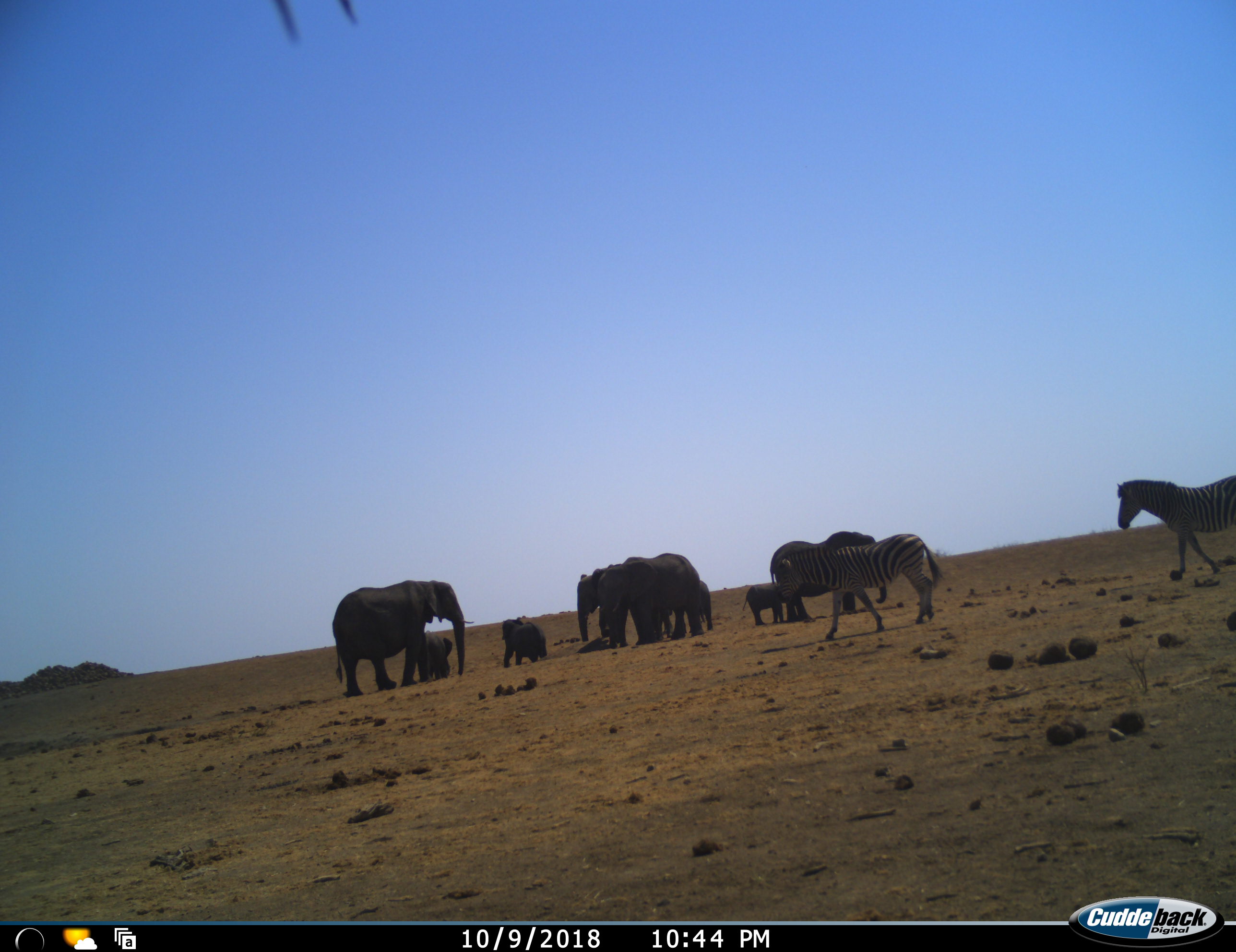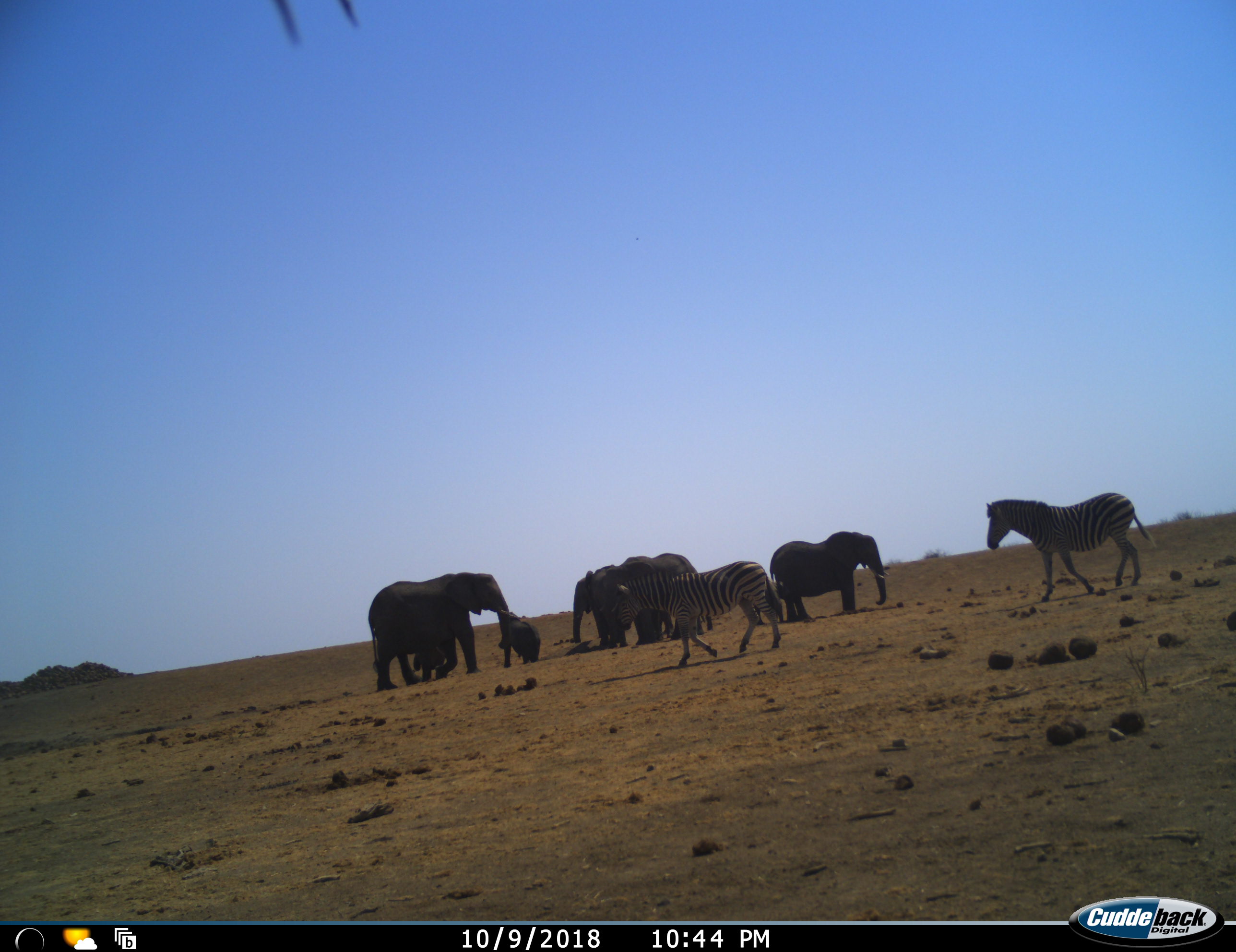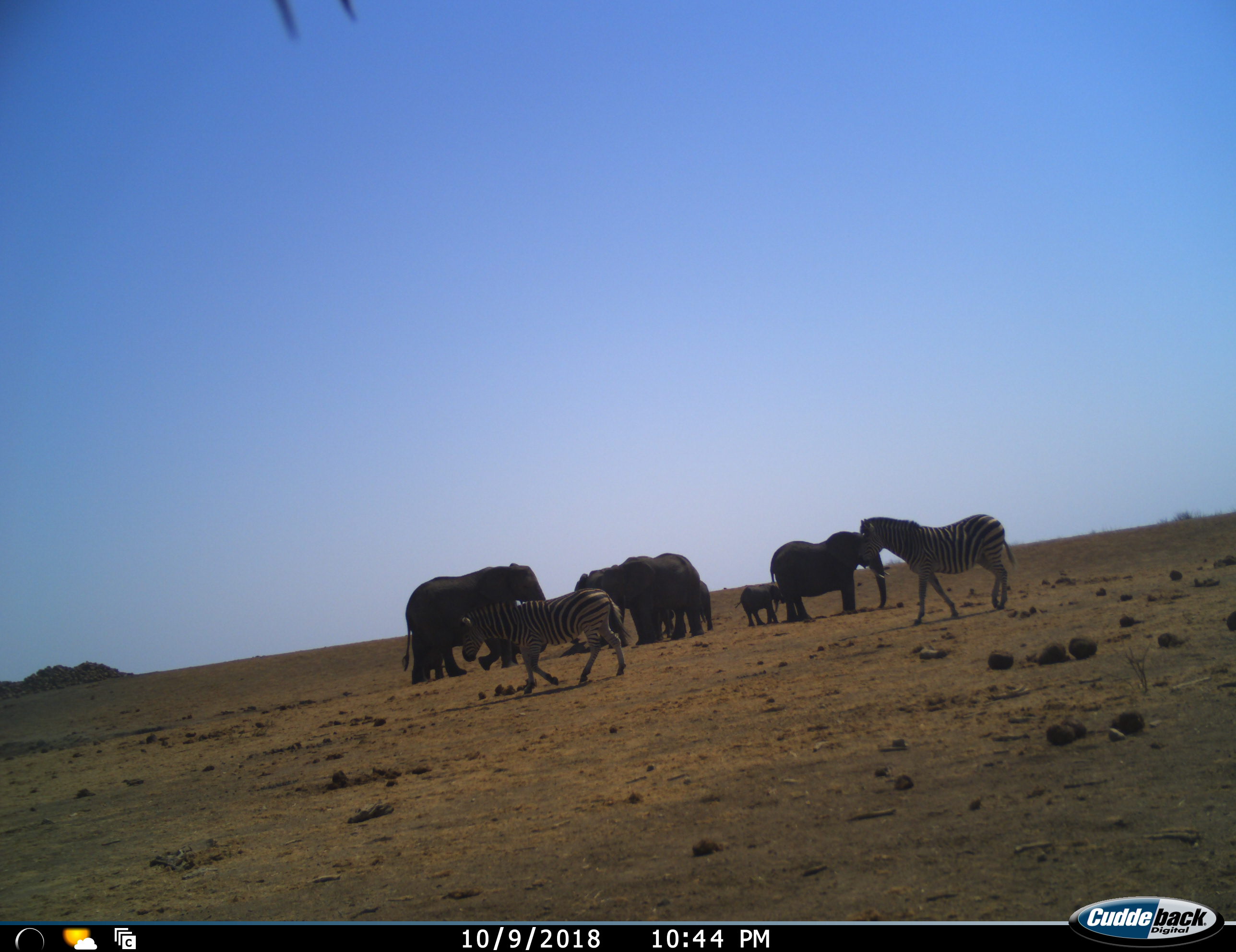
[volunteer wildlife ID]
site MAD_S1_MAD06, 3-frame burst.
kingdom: Animalia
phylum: Chordata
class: Mammalia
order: Proboscidea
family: Elephantidae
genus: Loxodonta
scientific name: Loxodonta africana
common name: african bush elephant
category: elephant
Elephant (african bush elephant) (Loxodonta africana), count 8. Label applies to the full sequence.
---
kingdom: Animalia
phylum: Chordata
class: Mammalia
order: Perissodactyla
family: Equidae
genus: Equus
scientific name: Equus quagga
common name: plains zebra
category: zebraplains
Zebraplains (plains zebra) (Equus quagga), count 2. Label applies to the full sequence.